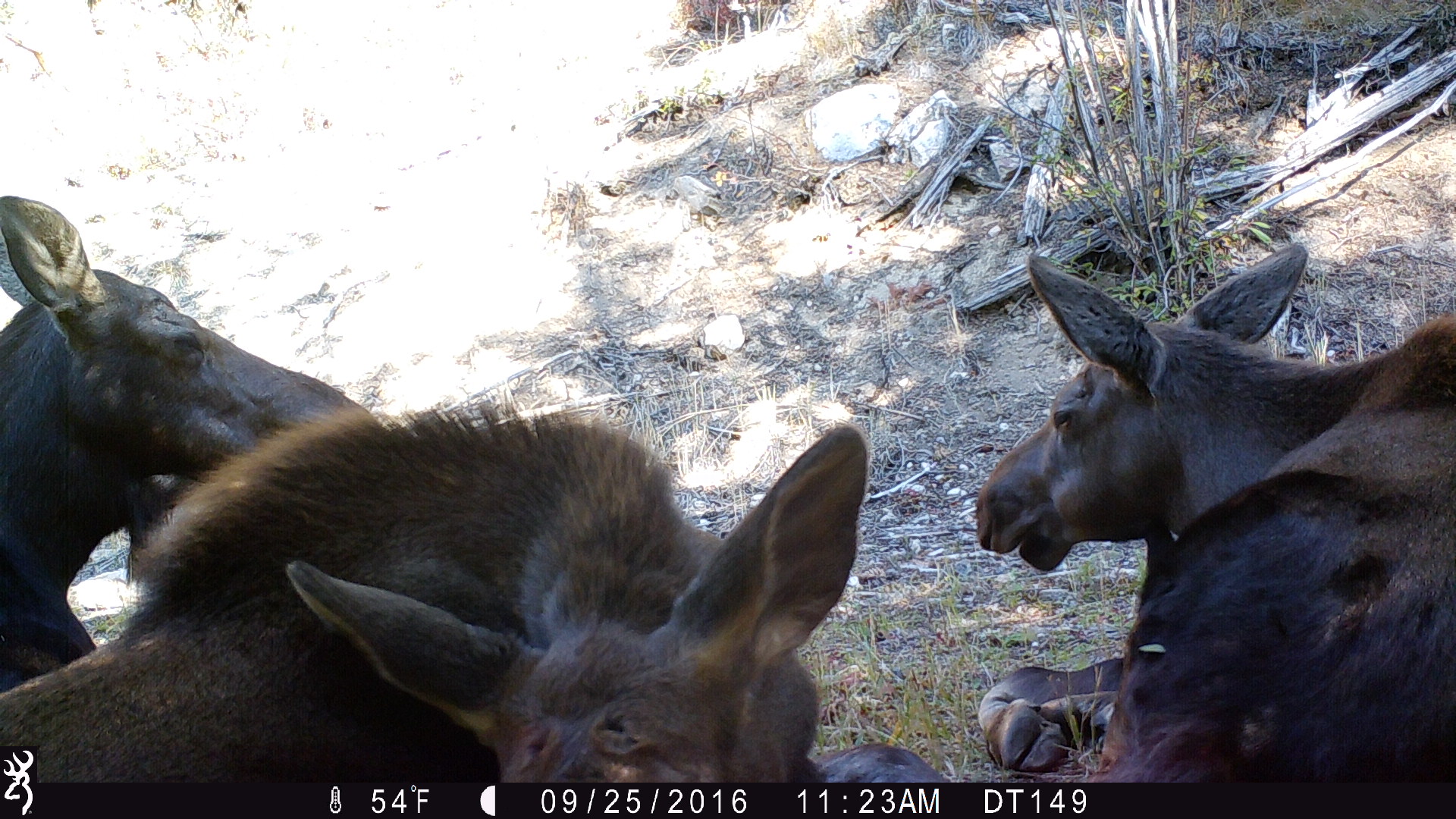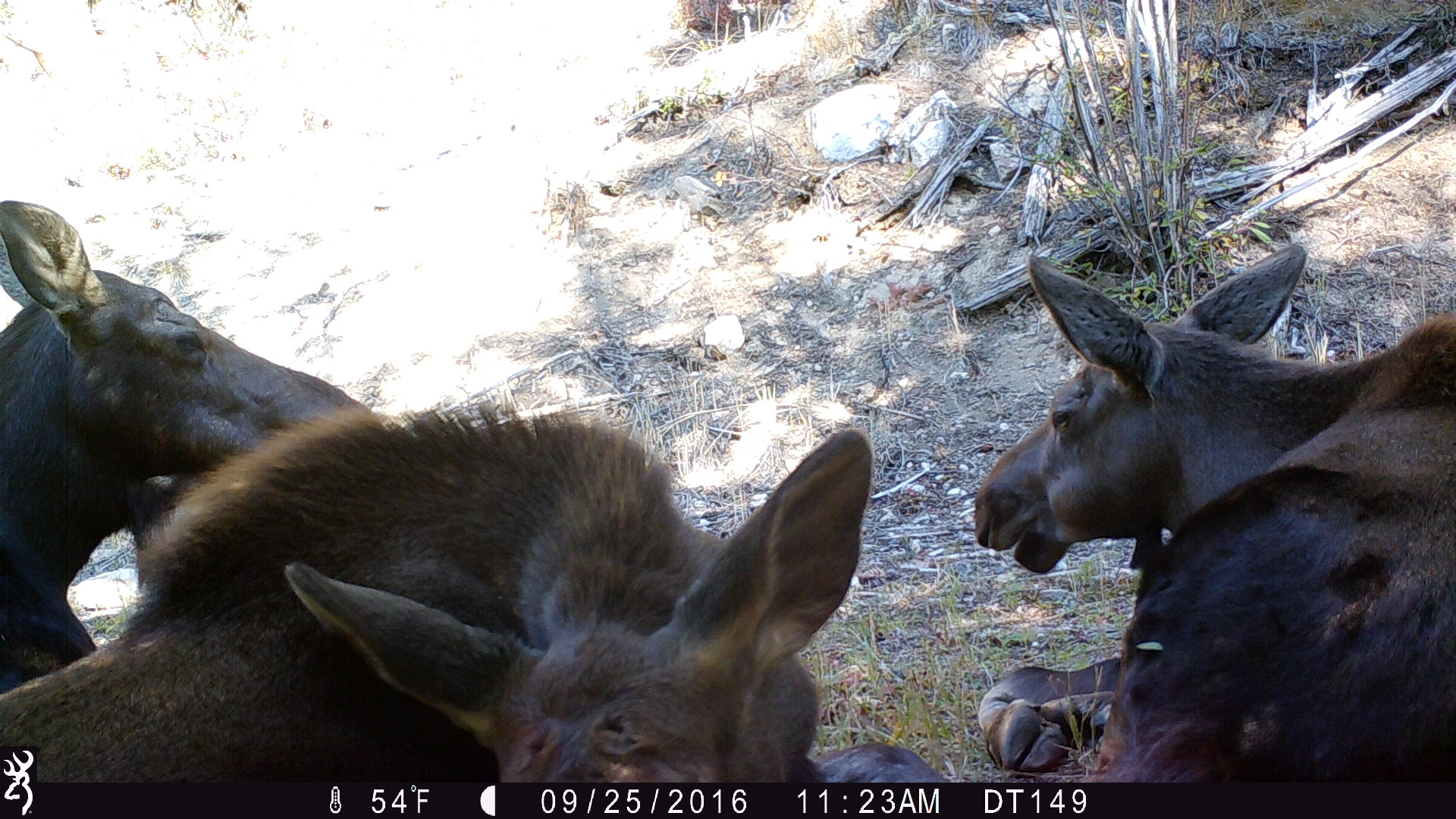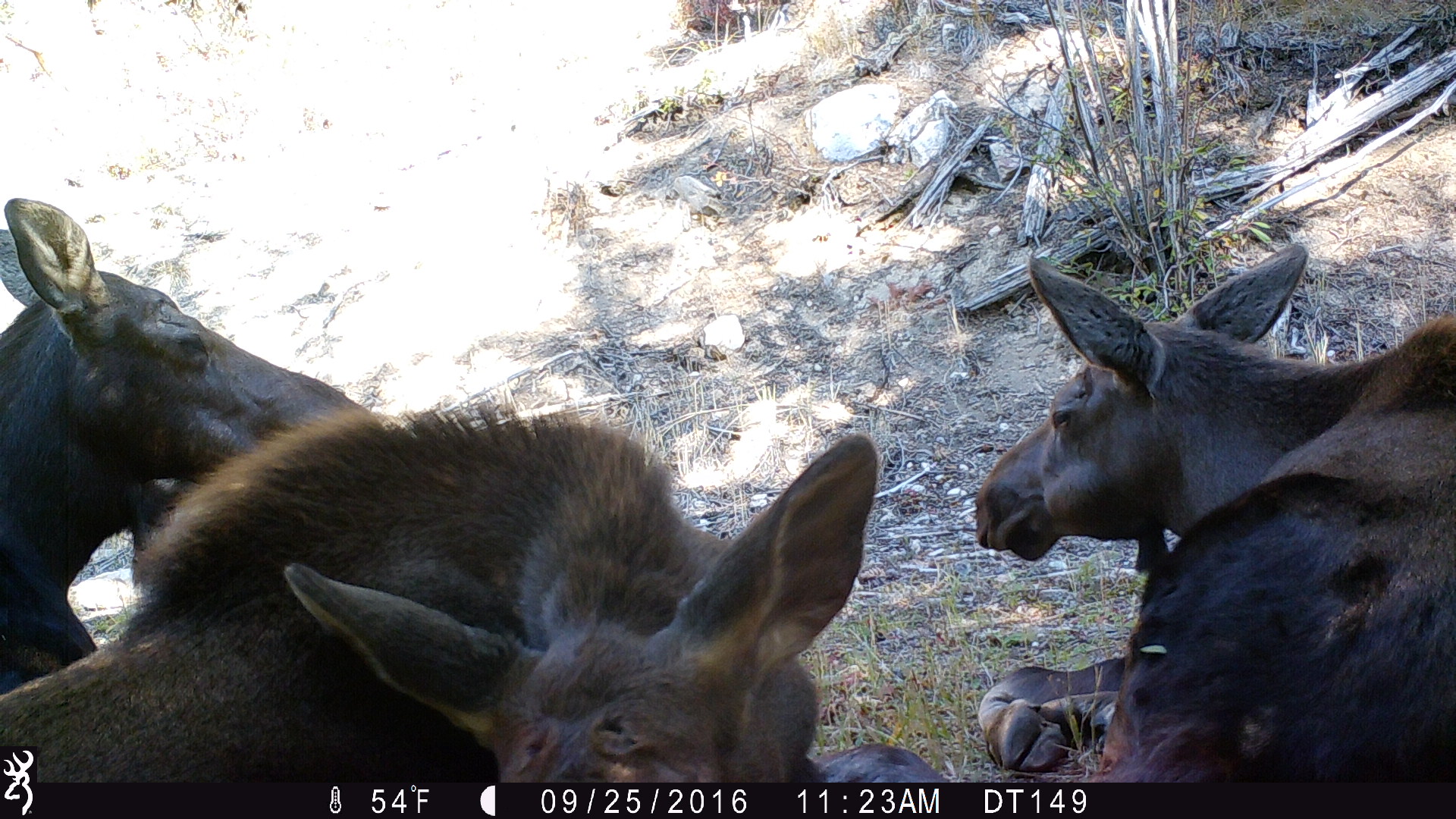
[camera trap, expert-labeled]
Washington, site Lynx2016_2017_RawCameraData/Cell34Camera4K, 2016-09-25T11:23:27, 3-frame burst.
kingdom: Animalia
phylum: Chordata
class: Mammalia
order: Artiodactyla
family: Cervidae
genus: Alces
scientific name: Alces alces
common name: moose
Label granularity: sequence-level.